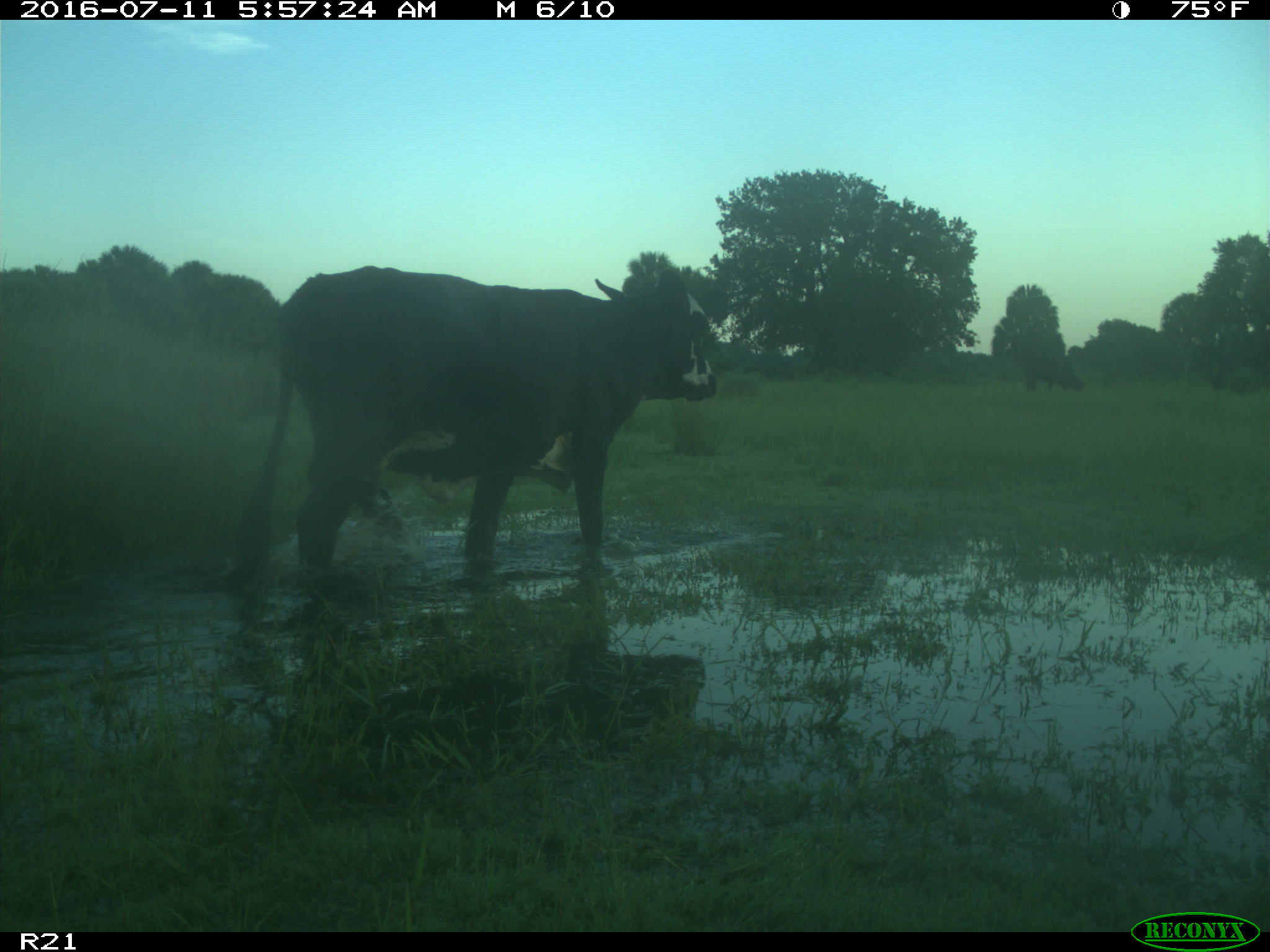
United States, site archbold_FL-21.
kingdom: Animalia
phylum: Chordata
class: Mammalia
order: Artiodactyla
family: Bovidae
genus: Bos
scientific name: Bos taurus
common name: domestic cow